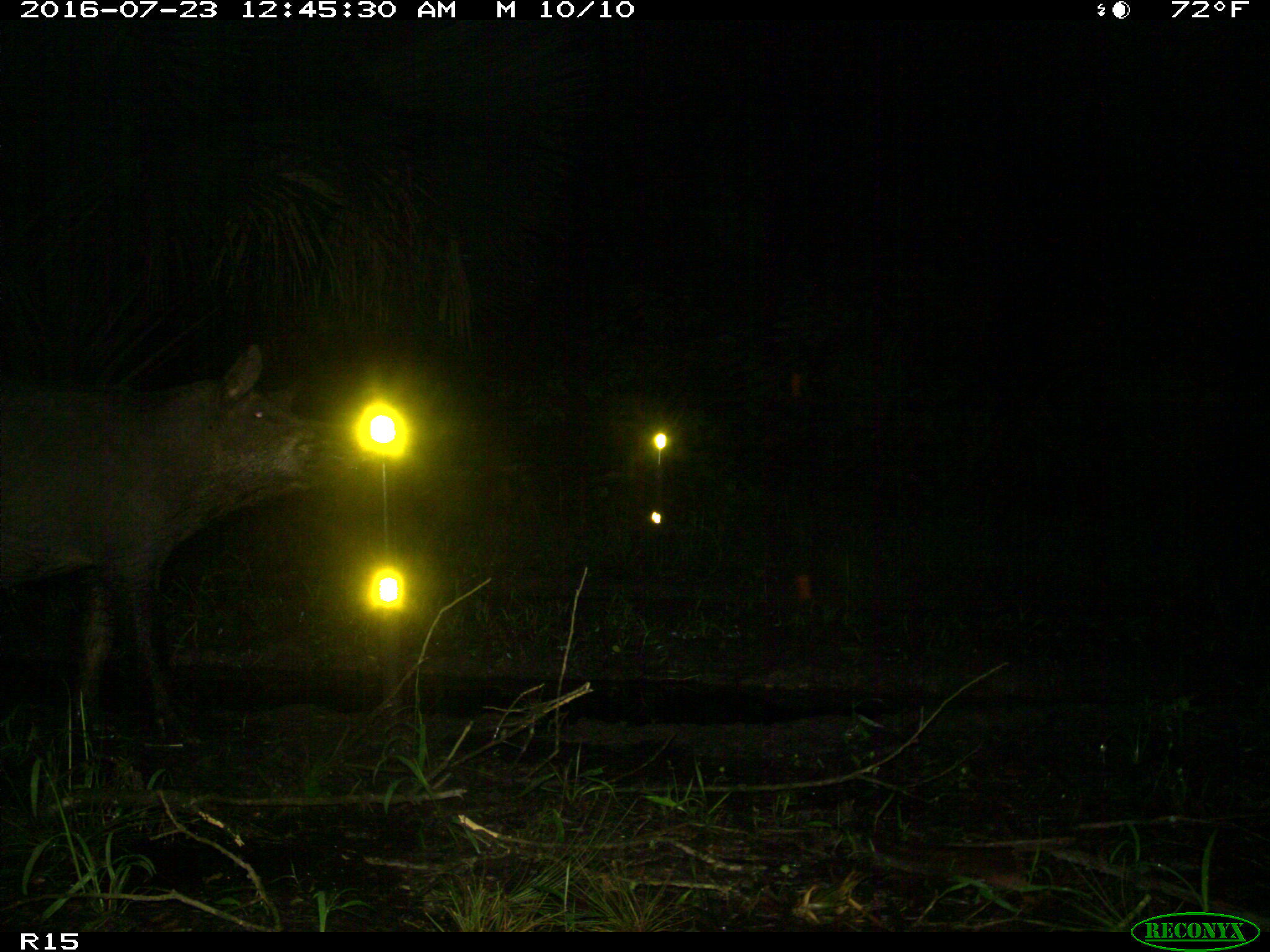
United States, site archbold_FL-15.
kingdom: Animalia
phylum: Chordata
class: Mammalia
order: Artiodactyla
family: Suidae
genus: Sus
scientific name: Sus scrofa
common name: wild boar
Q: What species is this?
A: Sus scrofa (wild boar).